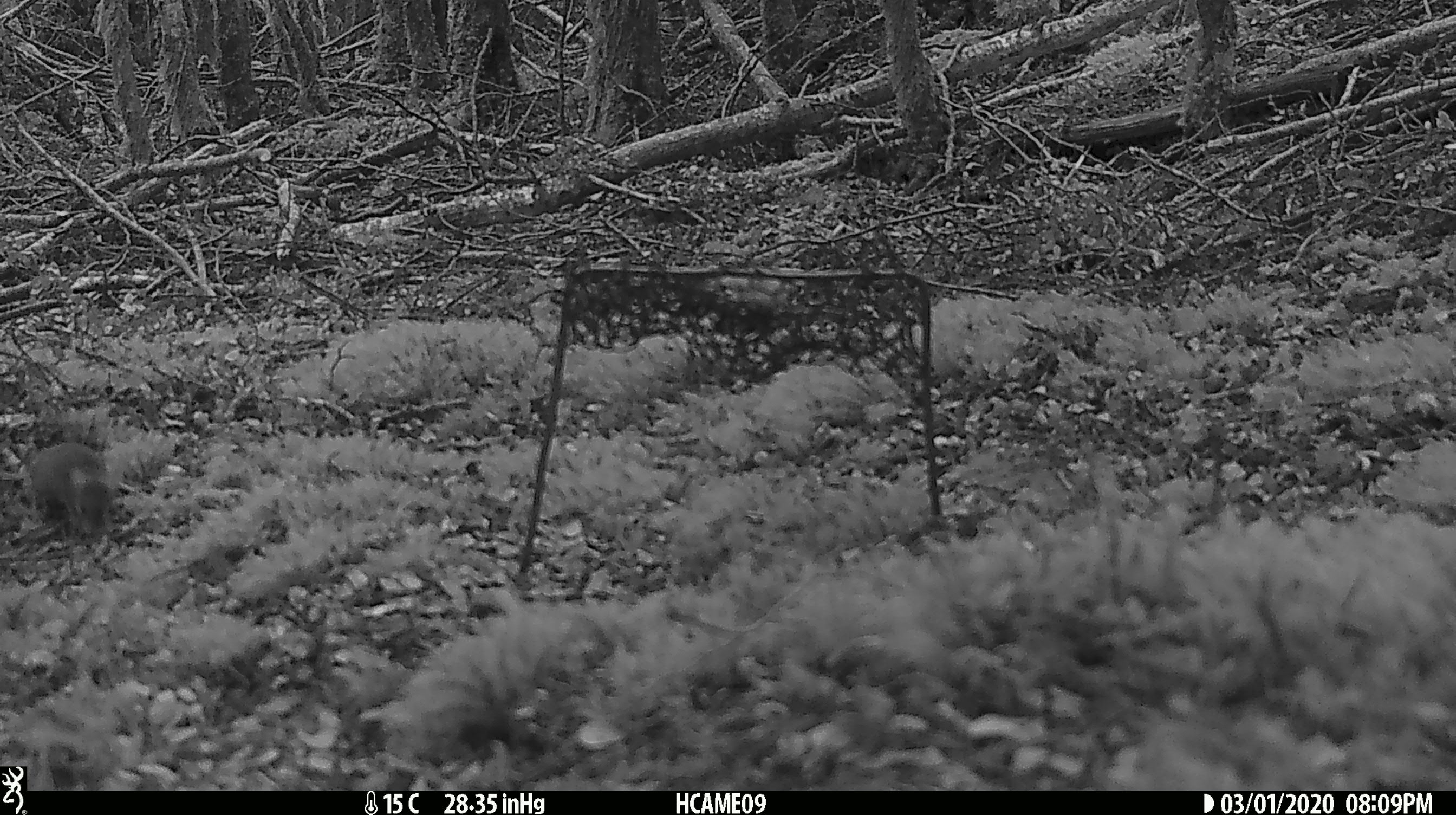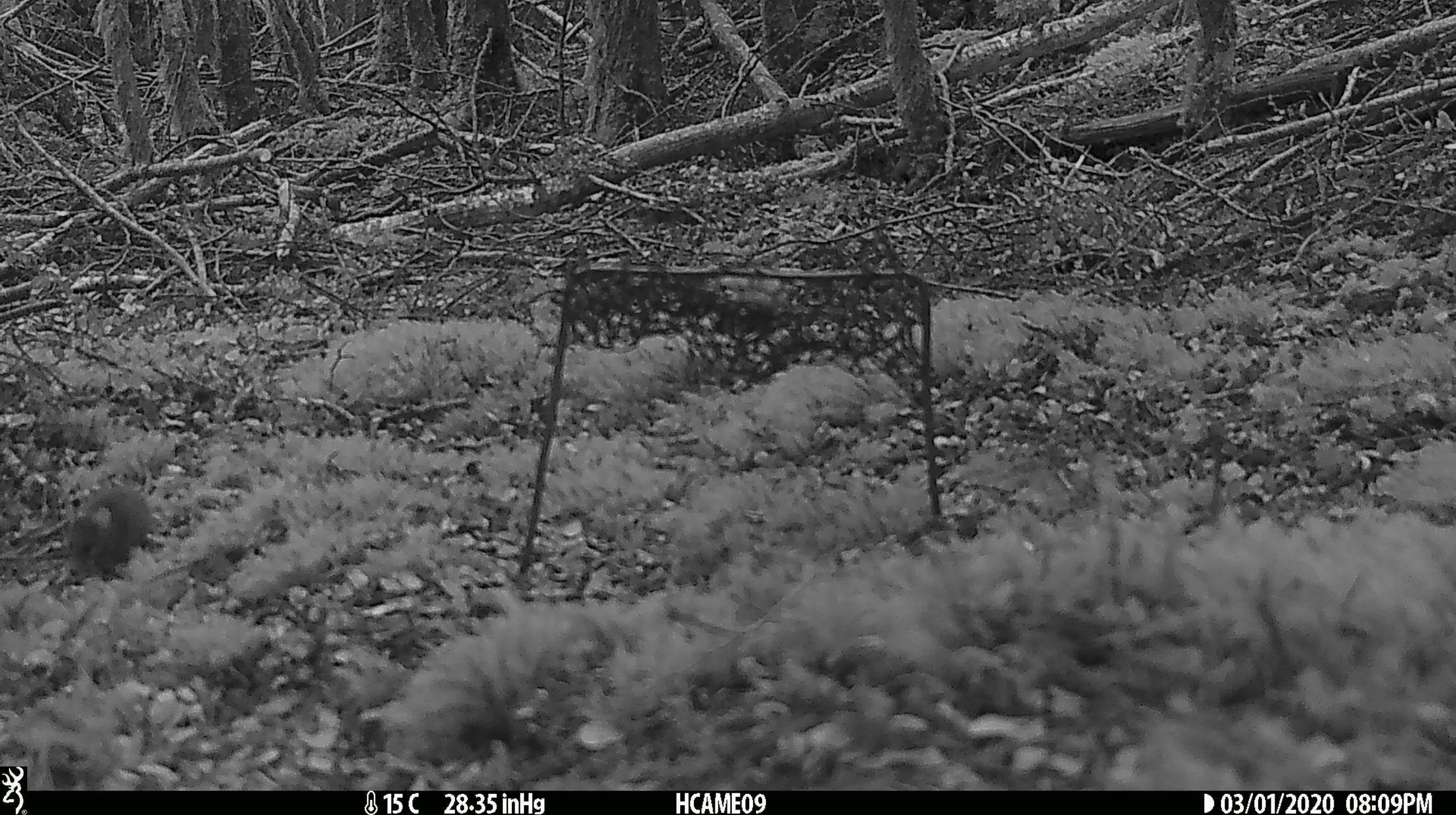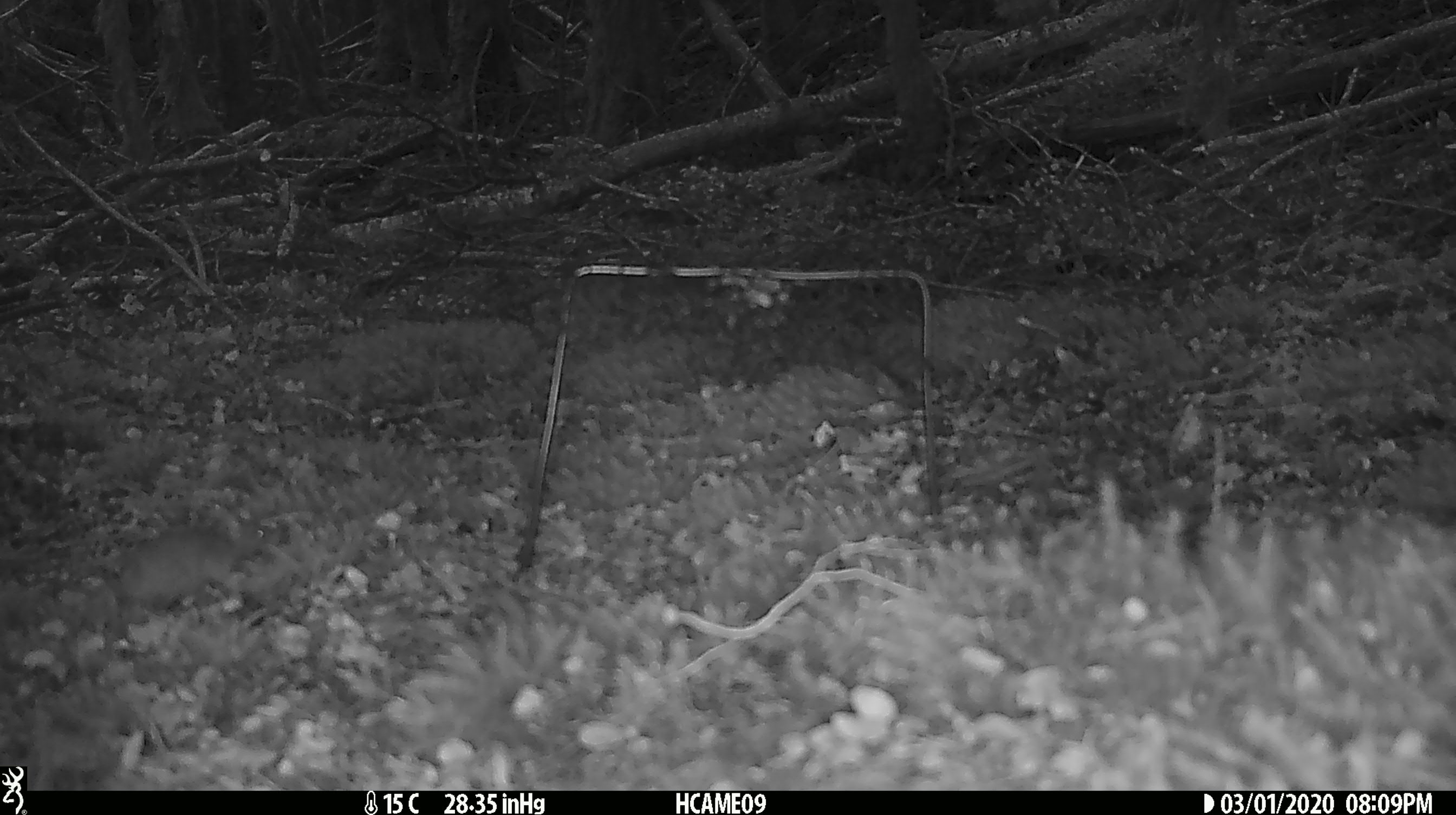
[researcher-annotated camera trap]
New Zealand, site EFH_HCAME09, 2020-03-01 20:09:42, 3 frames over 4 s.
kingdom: Animalia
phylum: Chordata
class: Mammalia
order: Rodentia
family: Muridae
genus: Mus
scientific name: Mus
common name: mouse